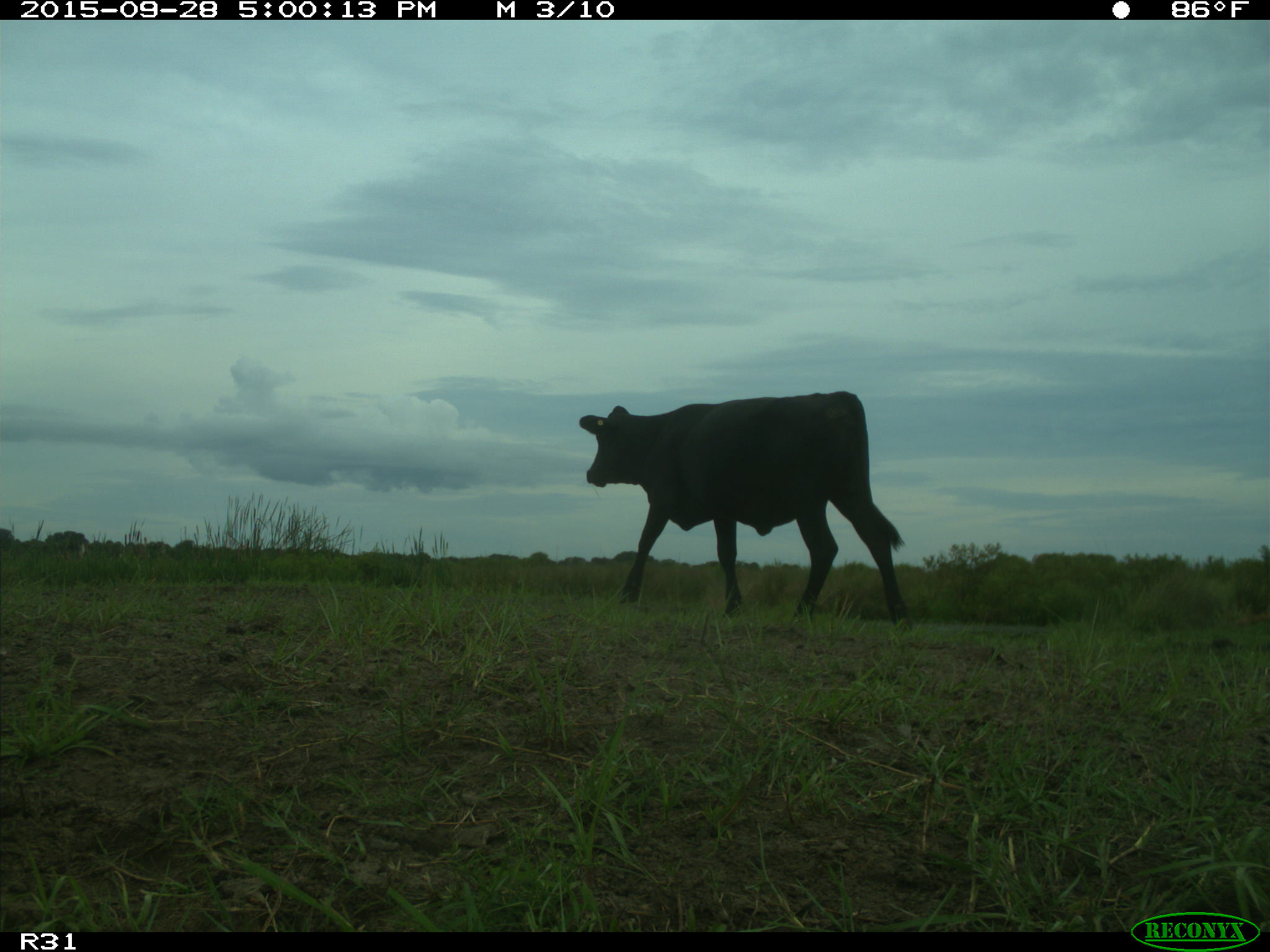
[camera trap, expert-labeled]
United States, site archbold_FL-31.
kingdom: Animalia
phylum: Chordata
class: Mammalia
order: Artiodactyla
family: Bovidae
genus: Bos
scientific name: Bos taurus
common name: domestic cow